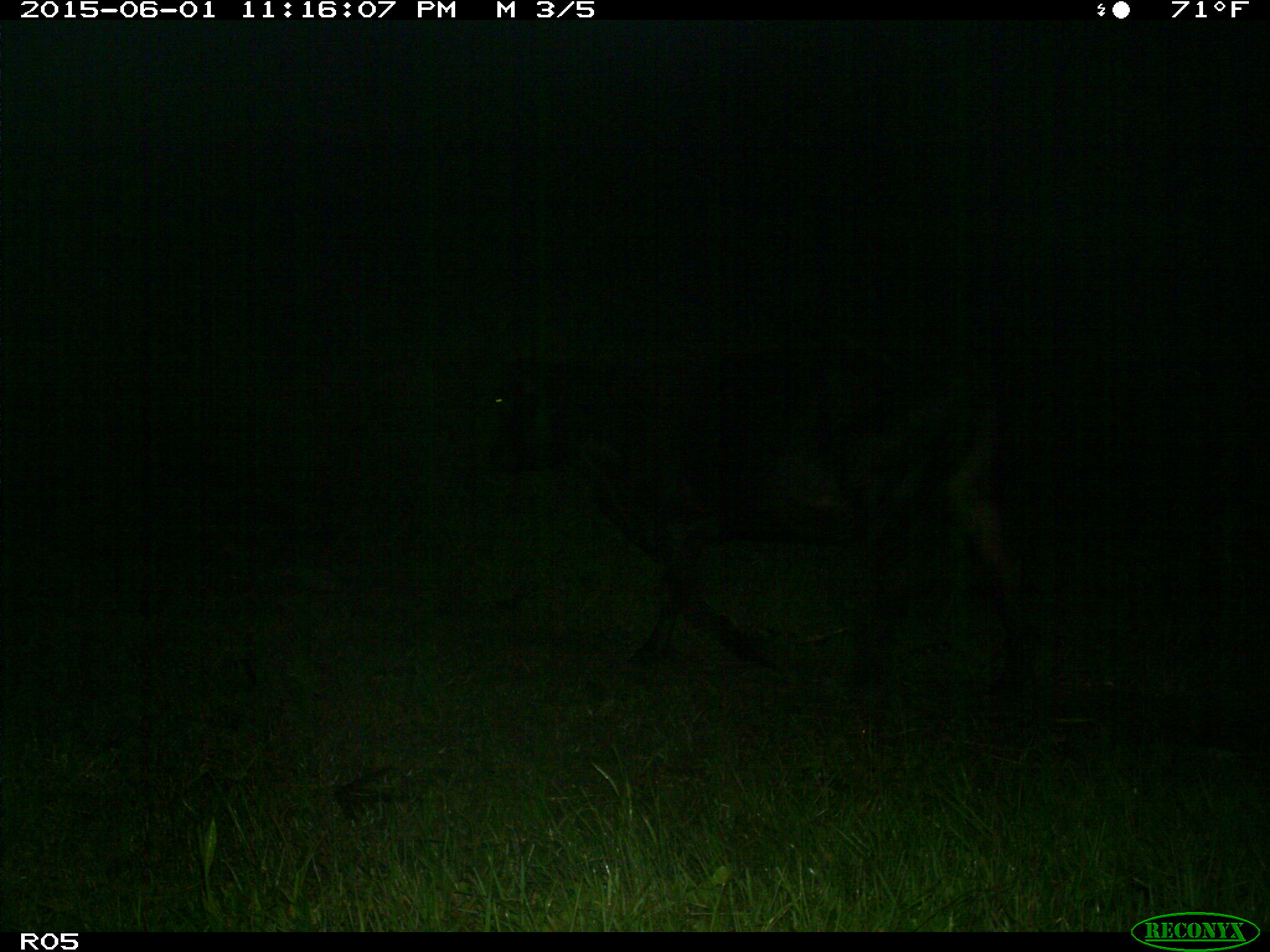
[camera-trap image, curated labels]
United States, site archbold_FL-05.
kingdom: Animalia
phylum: Chordata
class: Mammalia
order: Artiodactyla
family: Bovidae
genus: Bos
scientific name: Bos taurus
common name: domestic cow